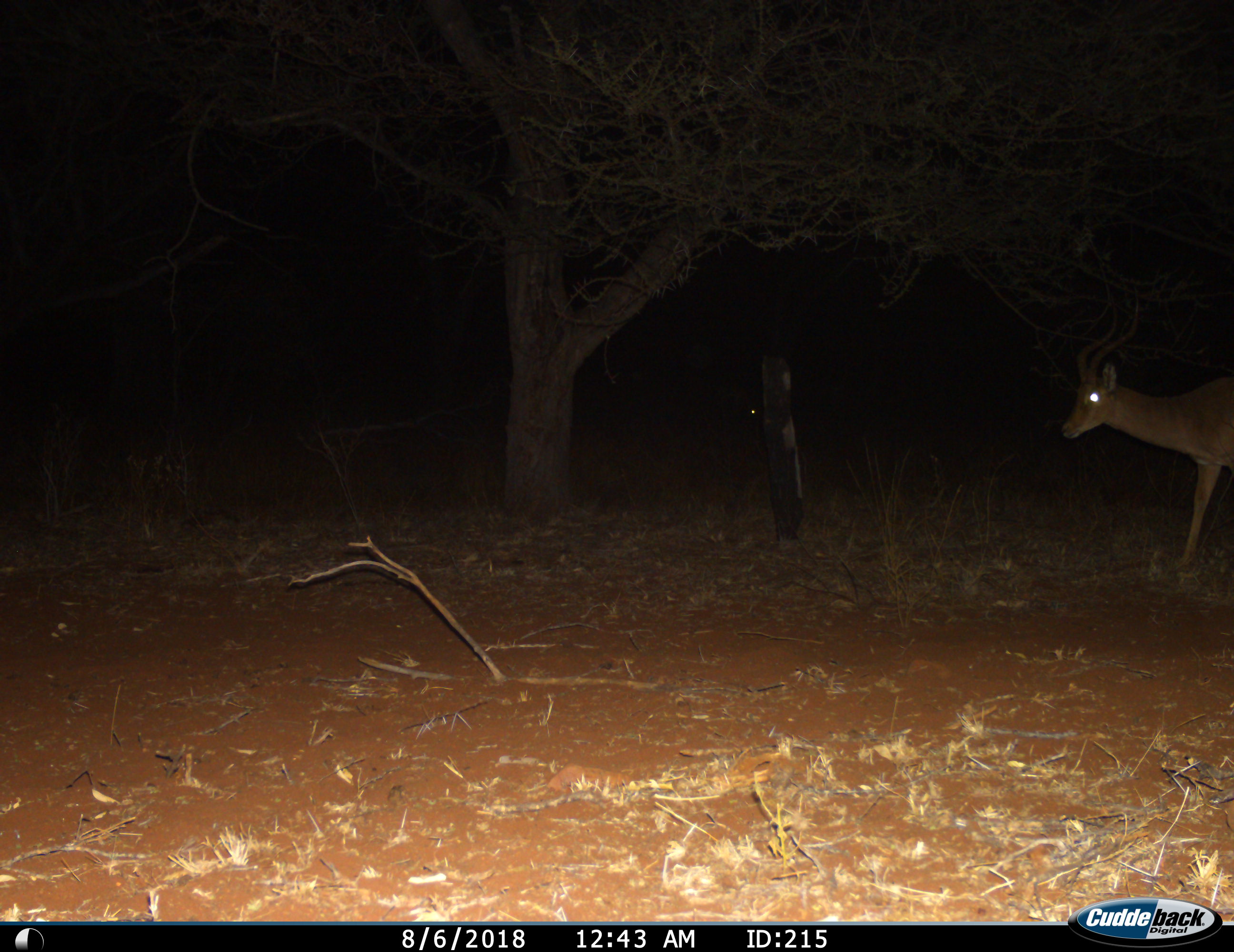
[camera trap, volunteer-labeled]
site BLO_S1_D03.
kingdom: Animalia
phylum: Chordata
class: Mammalia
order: Artiodactyla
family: Bovidae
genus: Aepyceros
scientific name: Aepyceros melampus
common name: impala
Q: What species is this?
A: Impala (Aepyceros melampus).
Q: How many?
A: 1.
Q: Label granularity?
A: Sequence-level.